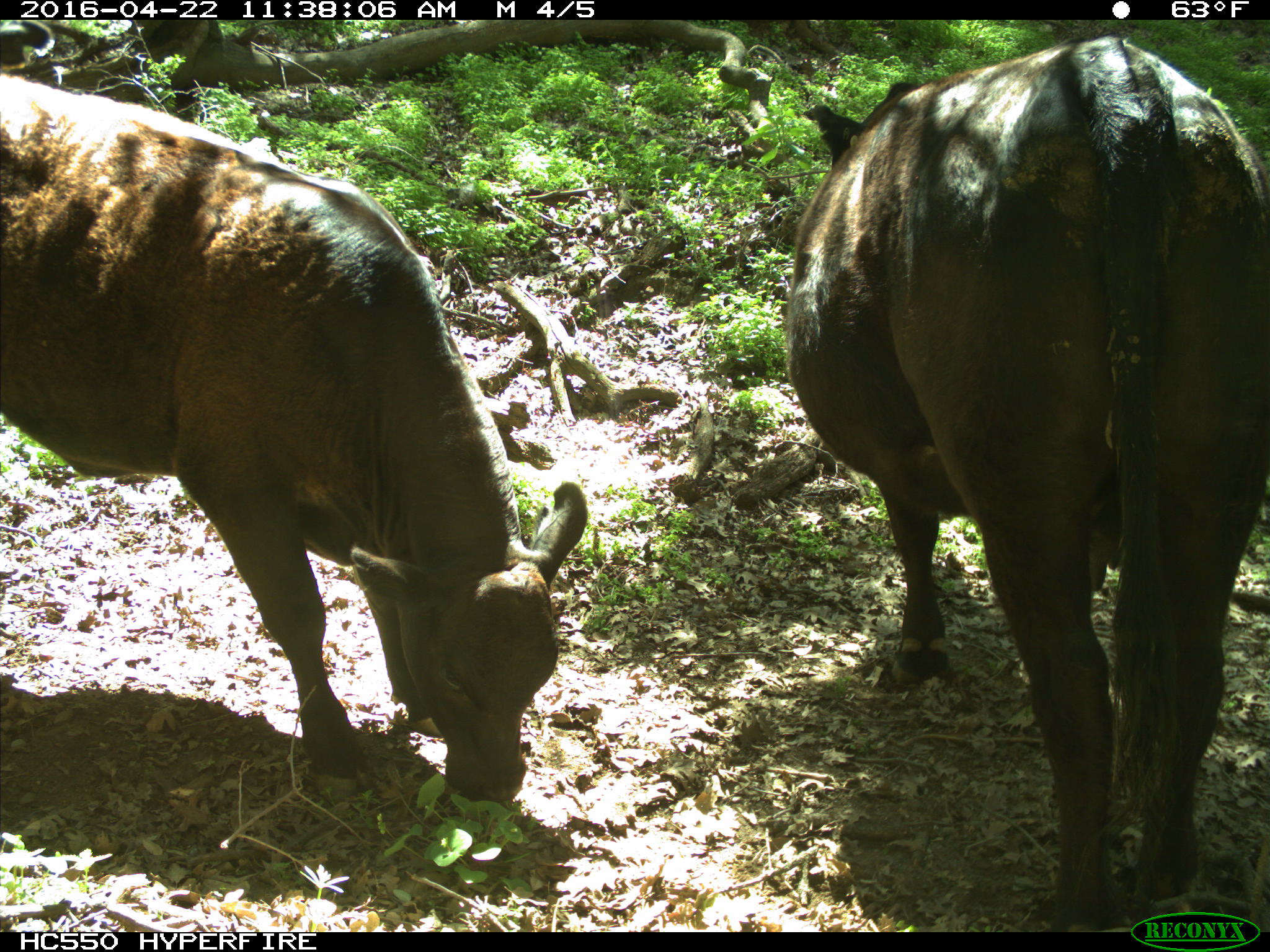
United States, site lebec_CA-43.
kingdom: Animalia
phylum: Chordata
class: Mammalia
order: Artiodactyla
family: Bovidae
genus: Bos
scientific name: Bos taurus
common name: domestic cow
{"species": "Bos taurus (domestic cow)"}